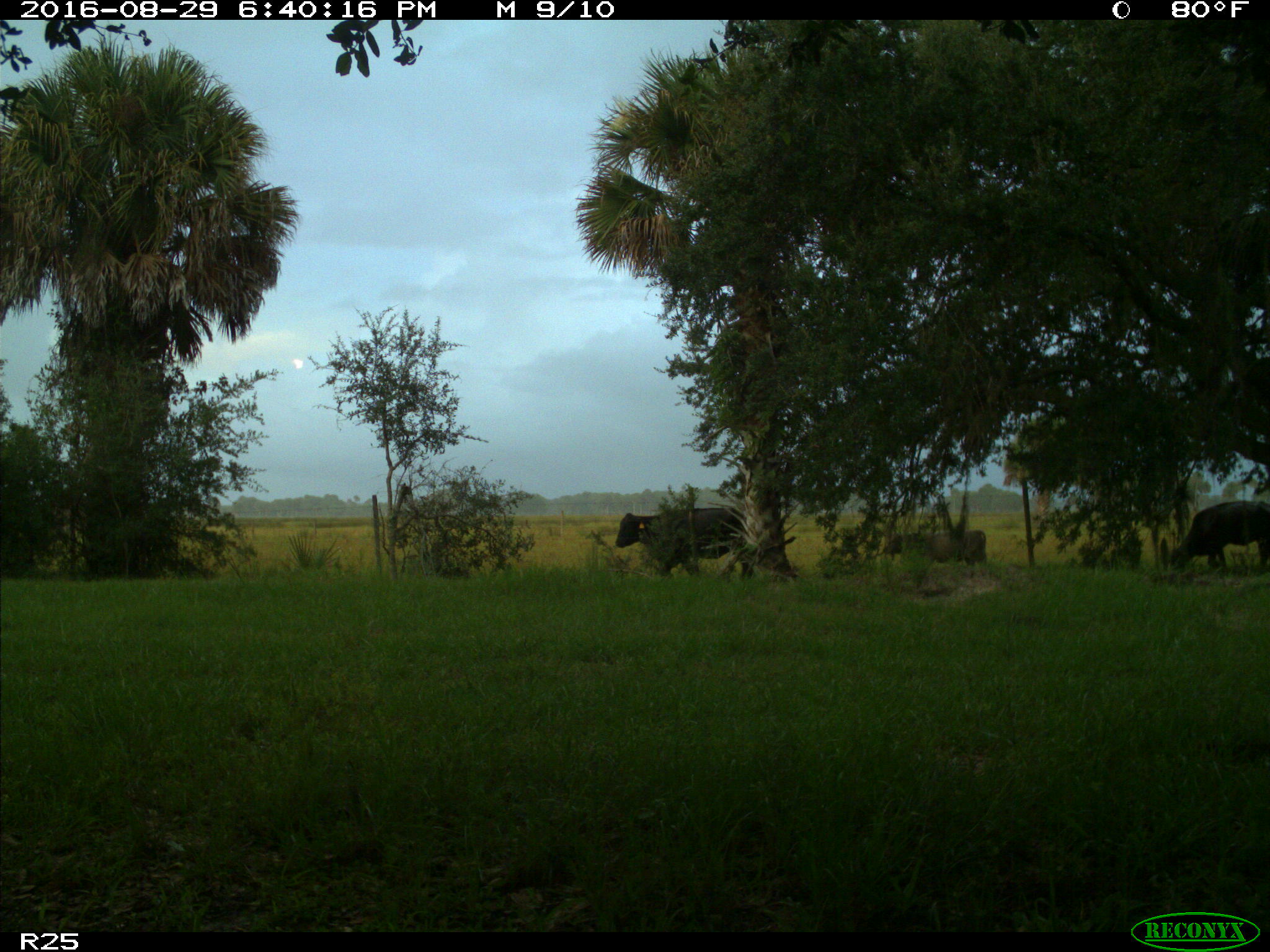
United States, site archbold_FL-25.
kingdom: Animalia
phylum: Chordata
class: Mammalia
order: Artiodactyla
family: Bovidae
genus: Bos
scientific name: Bos taurus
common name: domestic cow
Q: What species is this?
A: Bos taurus (domestic cow).